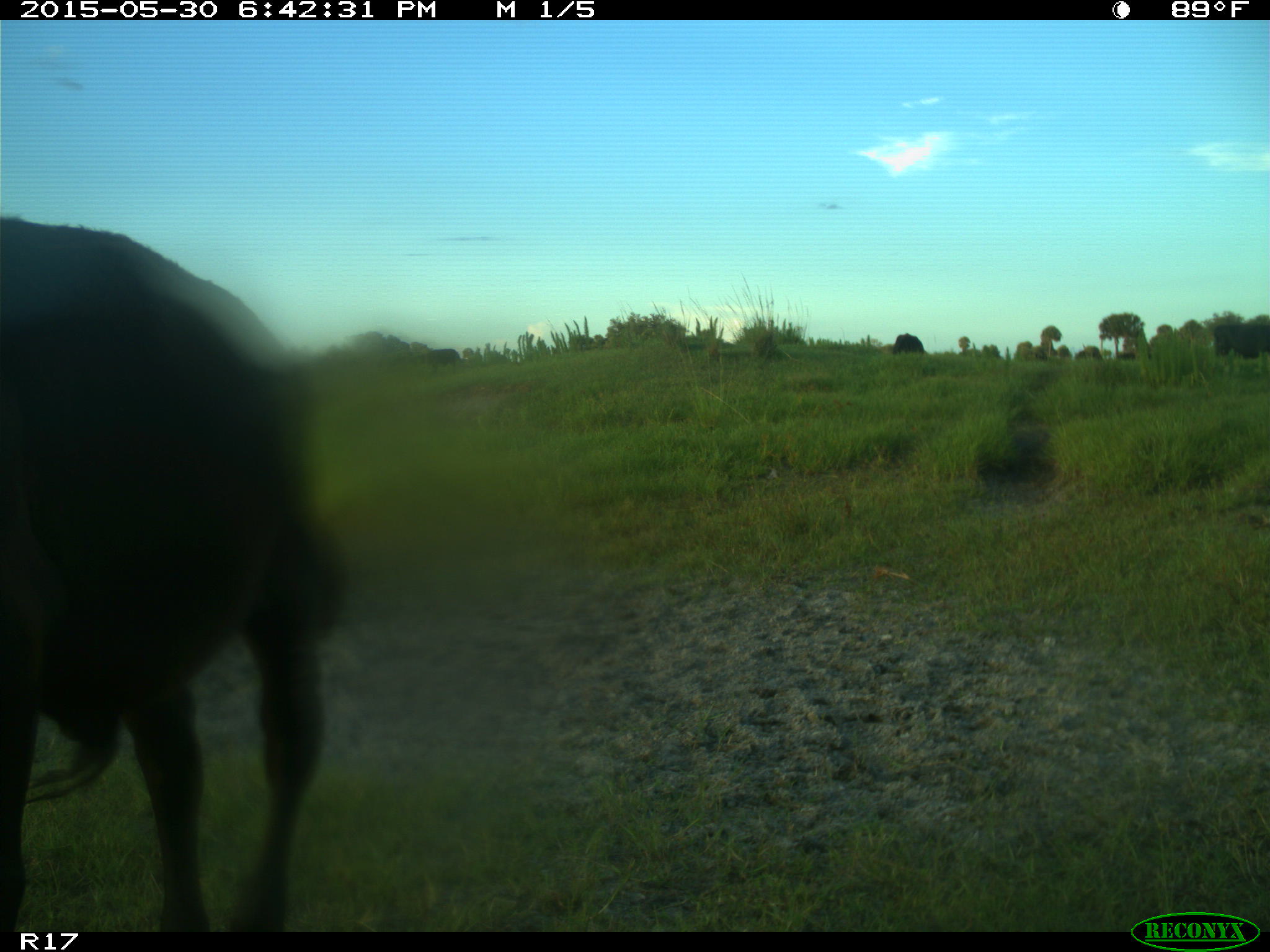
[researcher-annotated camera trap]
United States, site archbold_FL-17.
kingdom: Animalia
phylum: Chordata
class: Mammalia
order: Artiodactyla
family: Bovidae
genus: Bos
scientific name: Bos taurus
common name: domestic cow